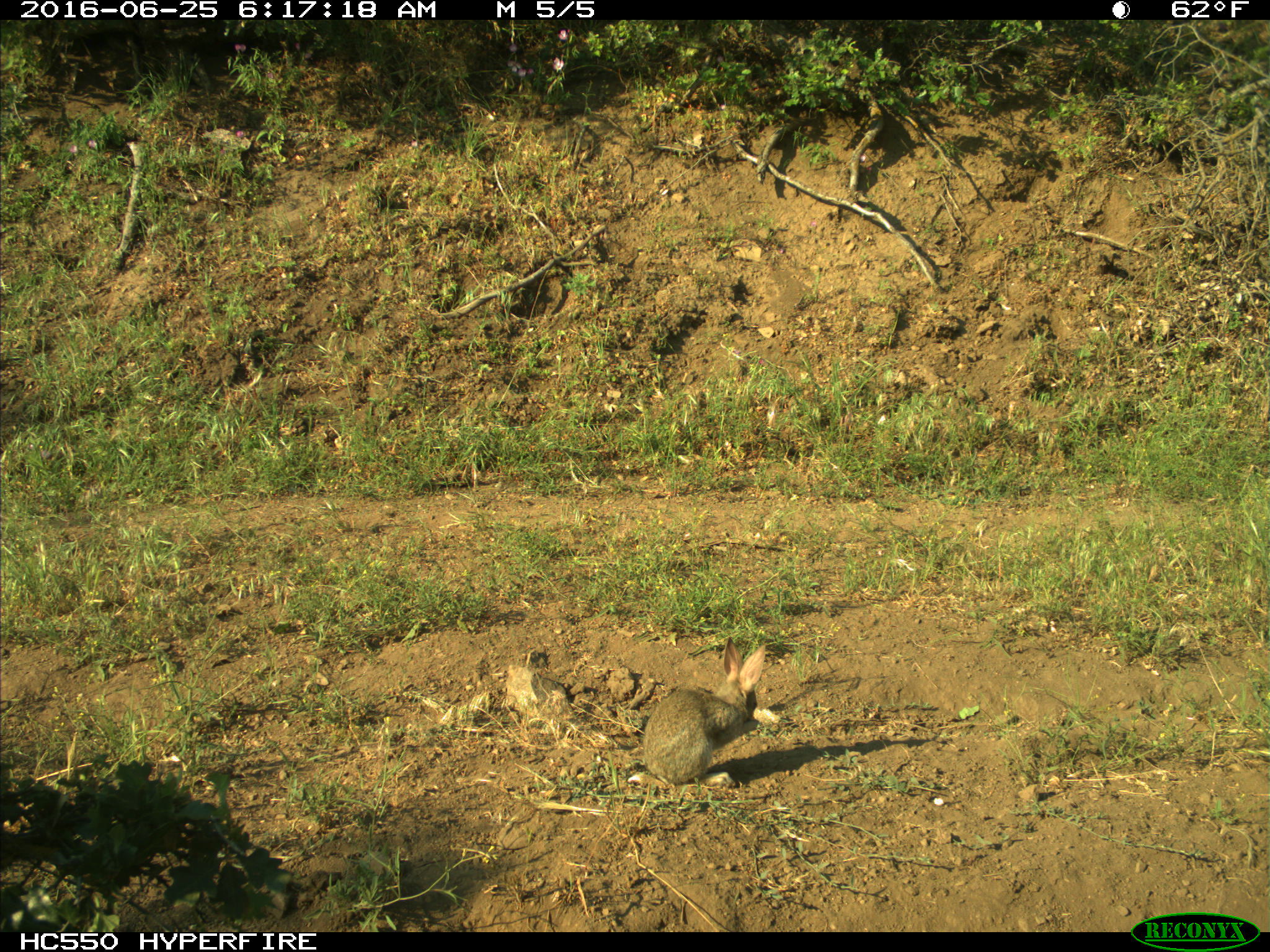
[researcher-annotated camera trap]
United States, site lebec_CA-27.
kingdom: Animalia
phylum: Chordata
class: Mammalia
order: Lagomorpha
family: Leporidae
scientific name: Leporidae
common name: rabbits and hares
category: unidentified rabbit